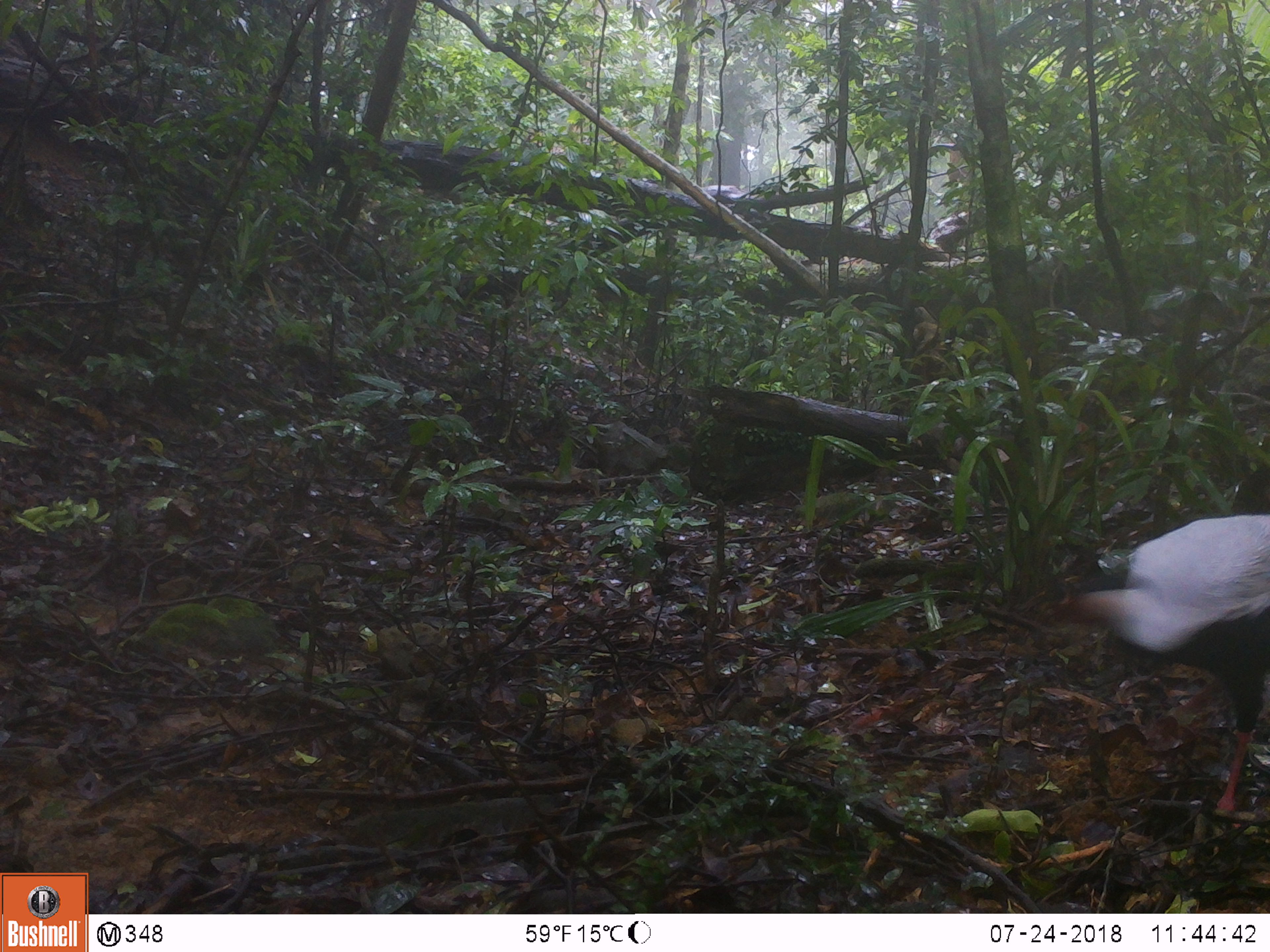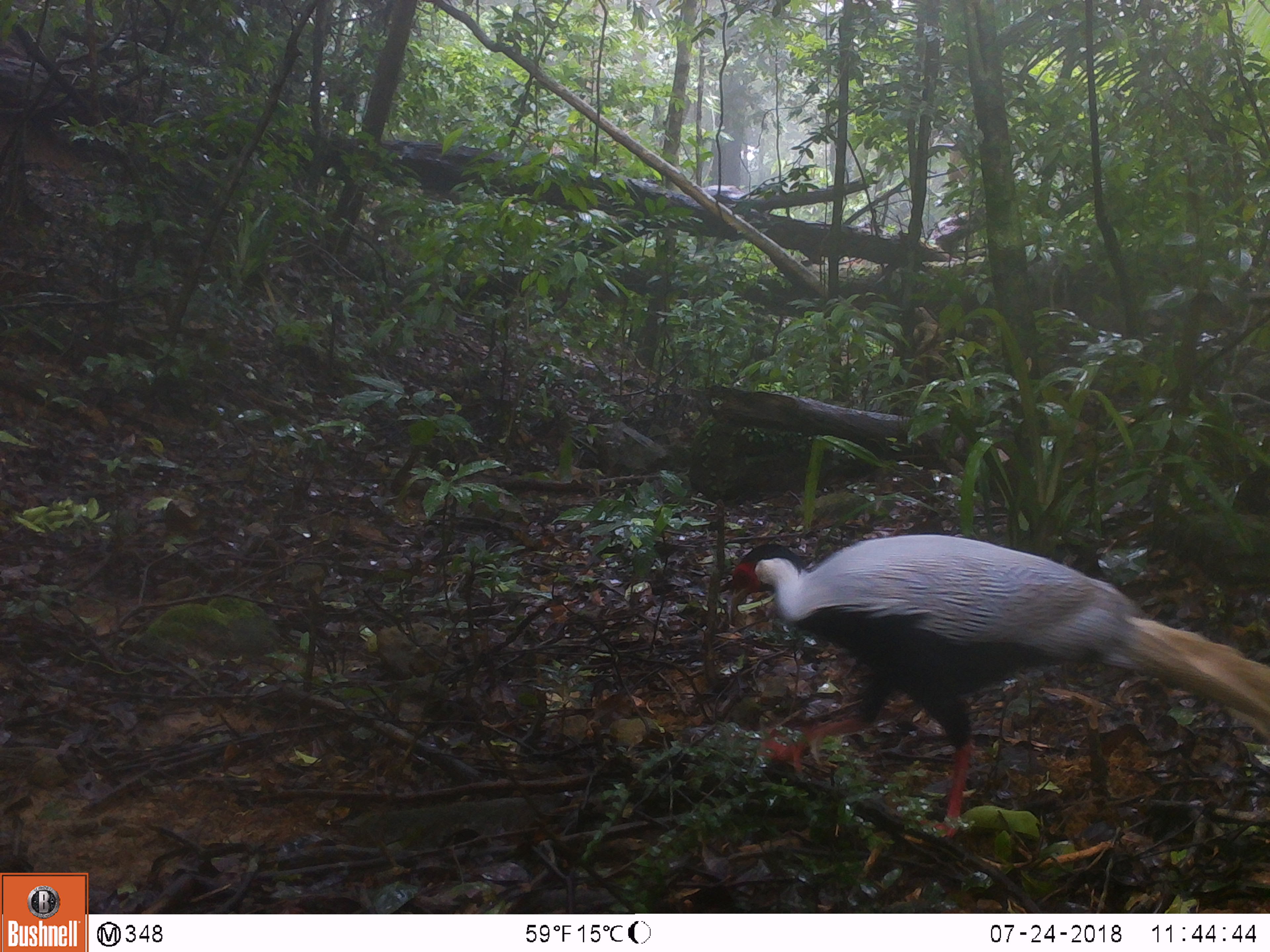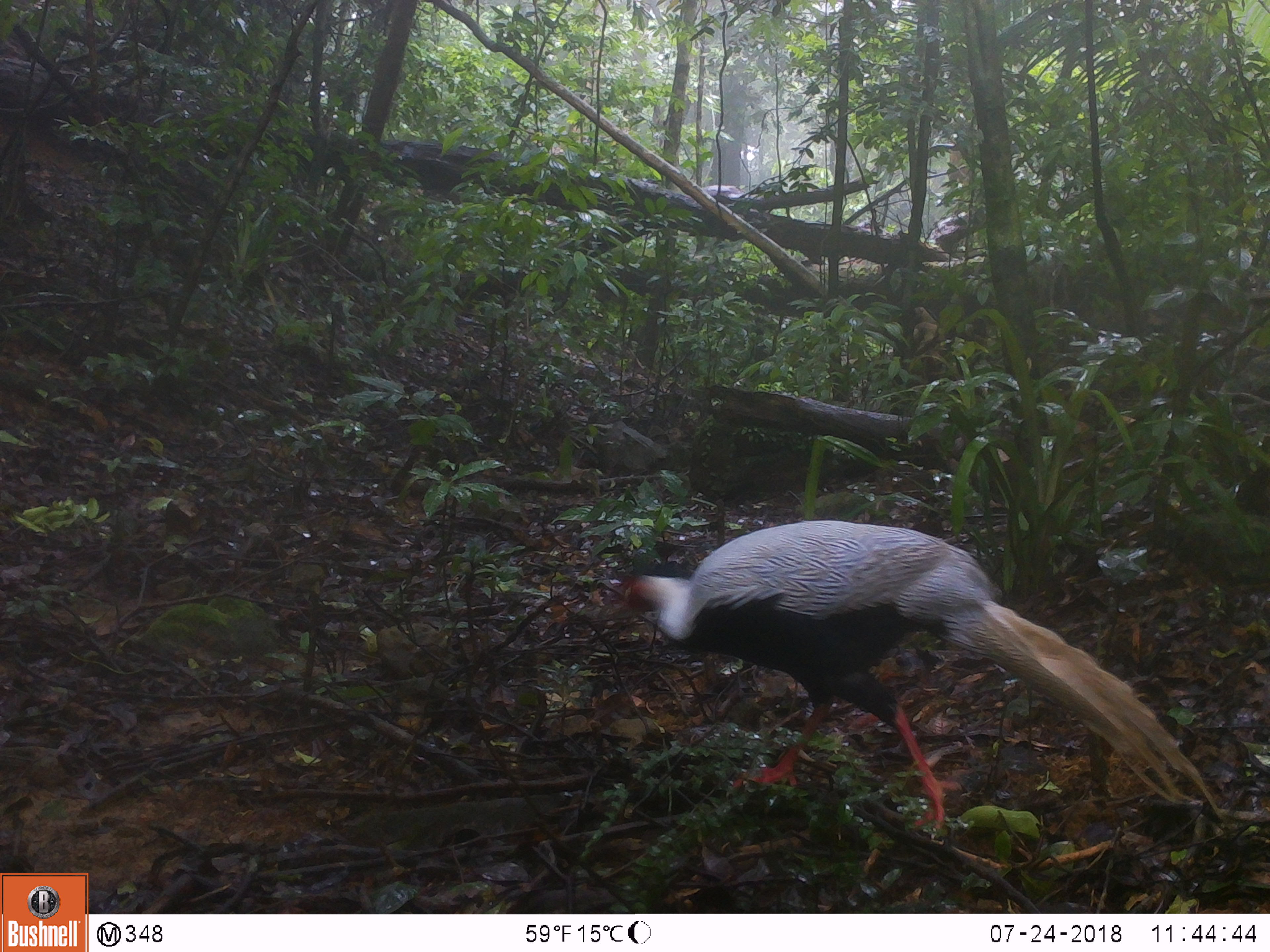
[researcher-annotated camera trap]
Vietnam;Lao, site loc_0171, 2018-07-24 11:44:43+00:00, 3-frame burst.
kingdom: Animalia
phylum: Chordata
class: Aves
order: Galliformes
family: Phasianidae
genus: Lophura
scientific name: Lophura nycthemera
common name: silver pheasant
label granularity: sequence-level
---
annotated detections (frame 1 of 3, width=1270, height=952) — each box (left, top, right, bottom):
silver pheasant: (1031, 511, 1270, 815)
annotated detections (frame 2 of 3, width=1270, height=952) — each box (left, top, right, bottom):
silver pheasant: (720, 531, 1269, 843)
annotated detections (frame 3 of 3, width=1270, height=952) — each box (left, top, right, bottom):
silver pheasant: (599, 515, 1230, 847)